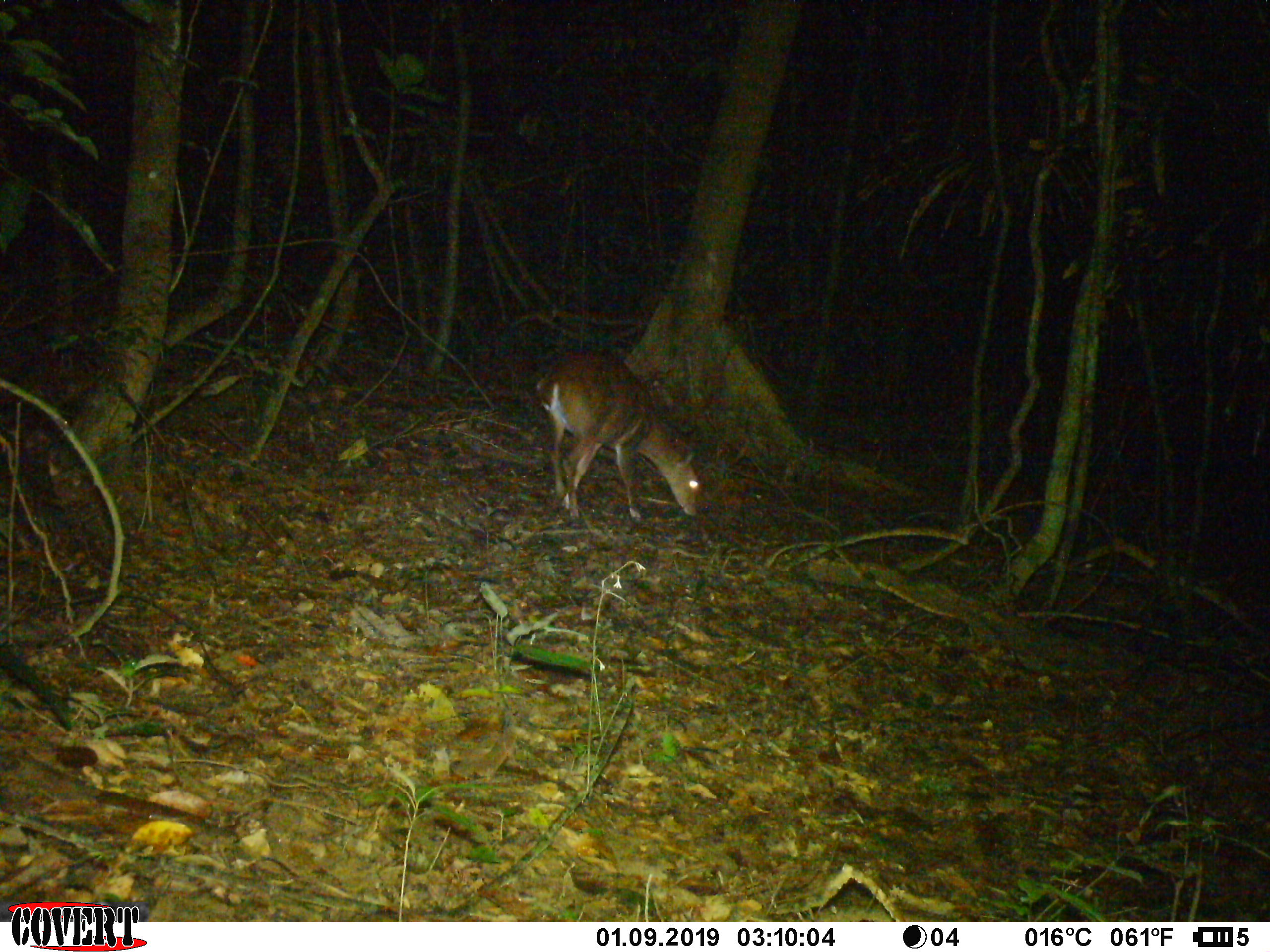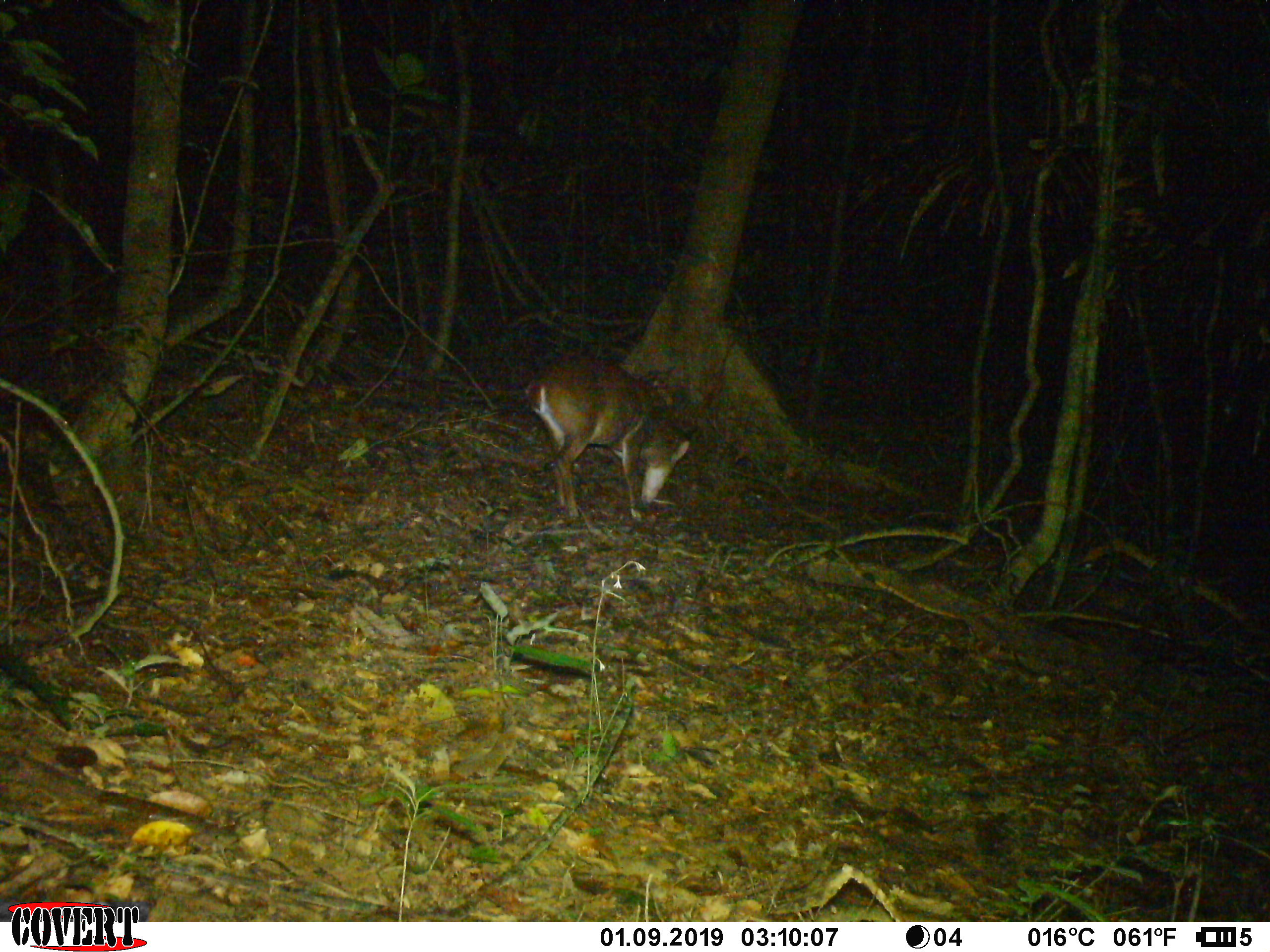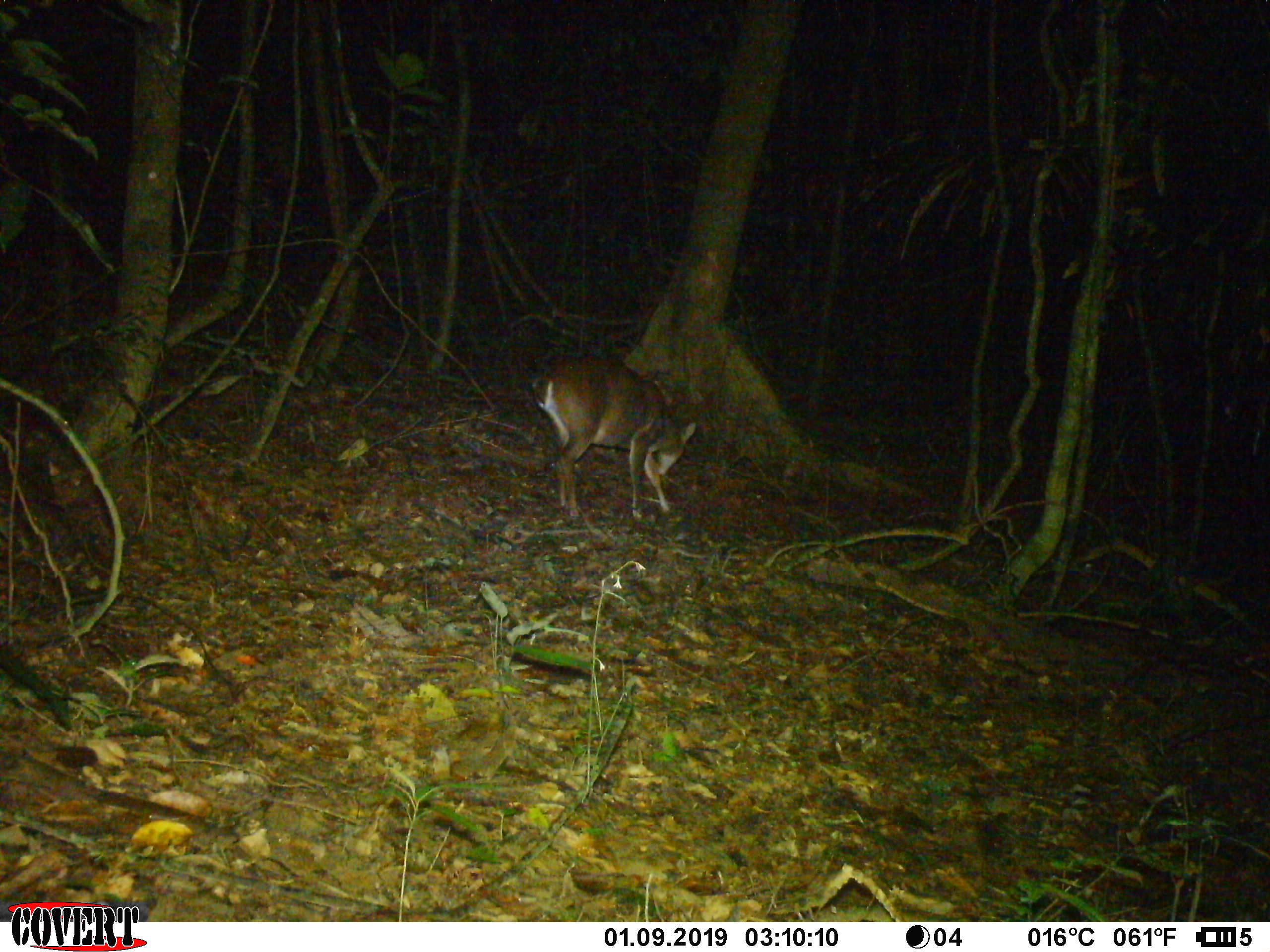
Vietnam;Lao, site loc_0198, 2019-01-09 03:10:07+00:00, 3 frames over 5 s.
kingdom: Animalia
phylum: Chordata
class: Mammalia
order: Artiodactyla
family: Cervidae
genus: Muntiacus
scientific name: Muntiacus vuquangensis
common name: large-antlered muntjac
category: large antlered muntjac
Large antlered muntjac (large-antlered muntjac) (Muntiacus vuquangensis). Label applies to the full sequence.